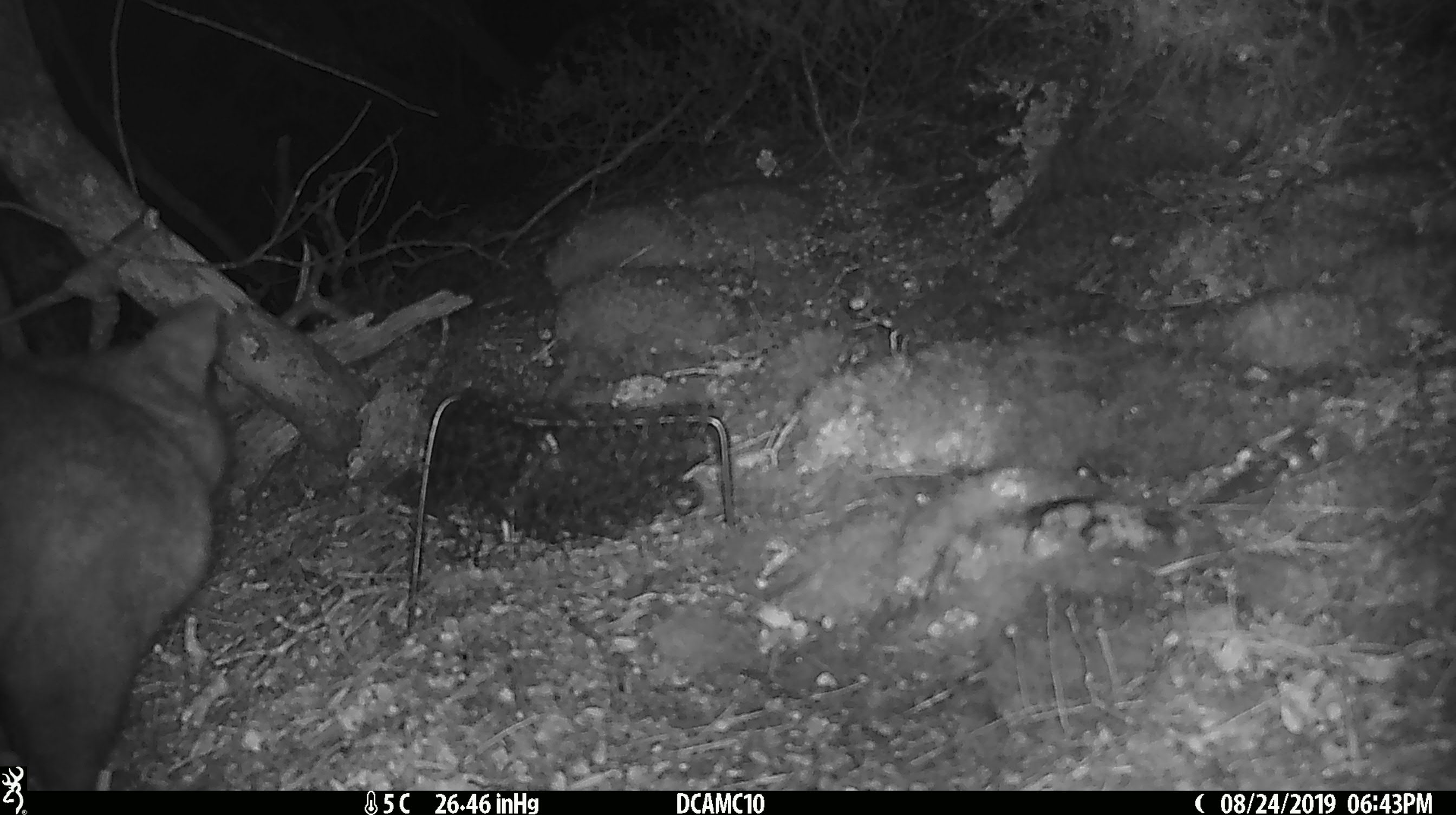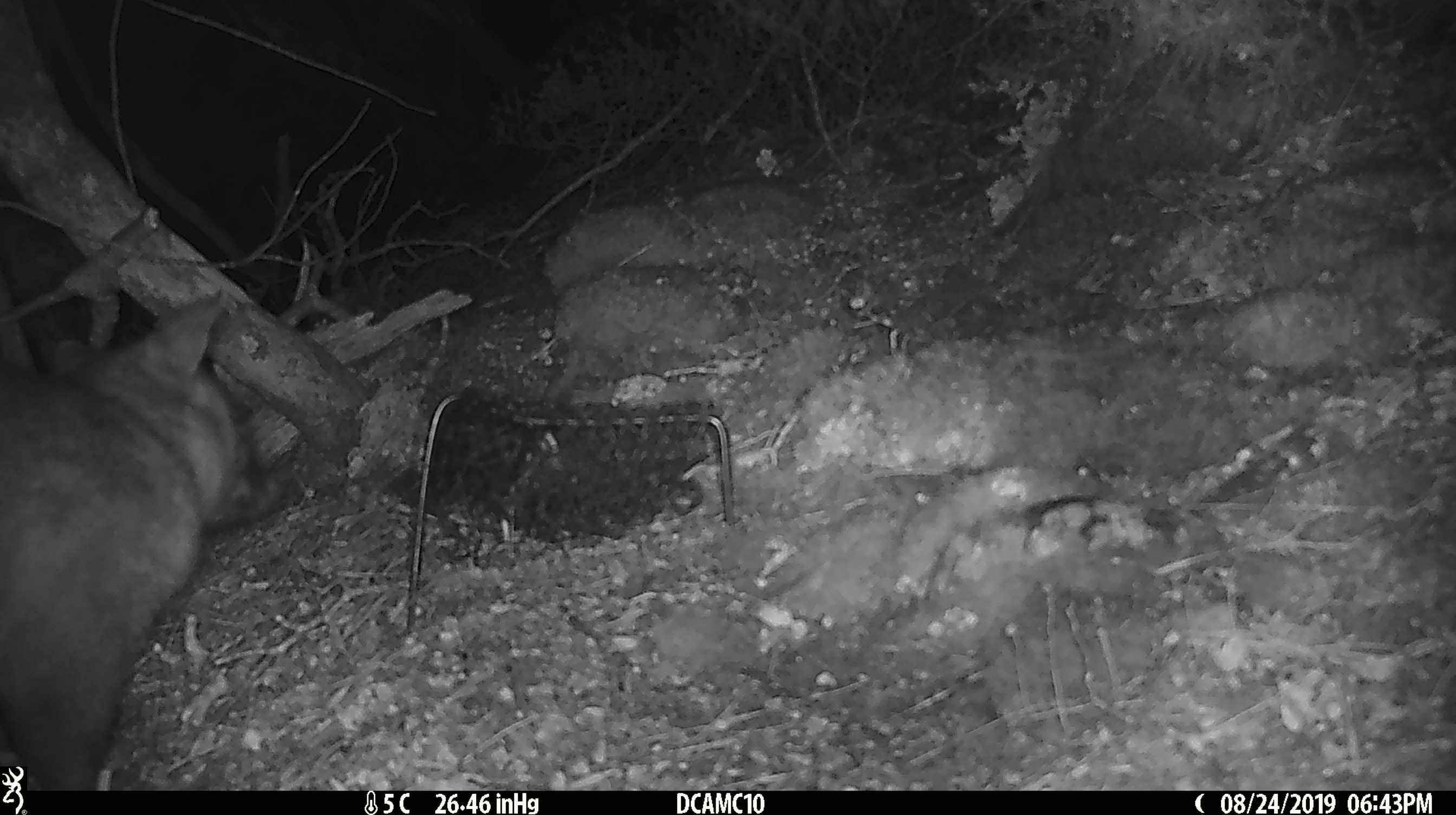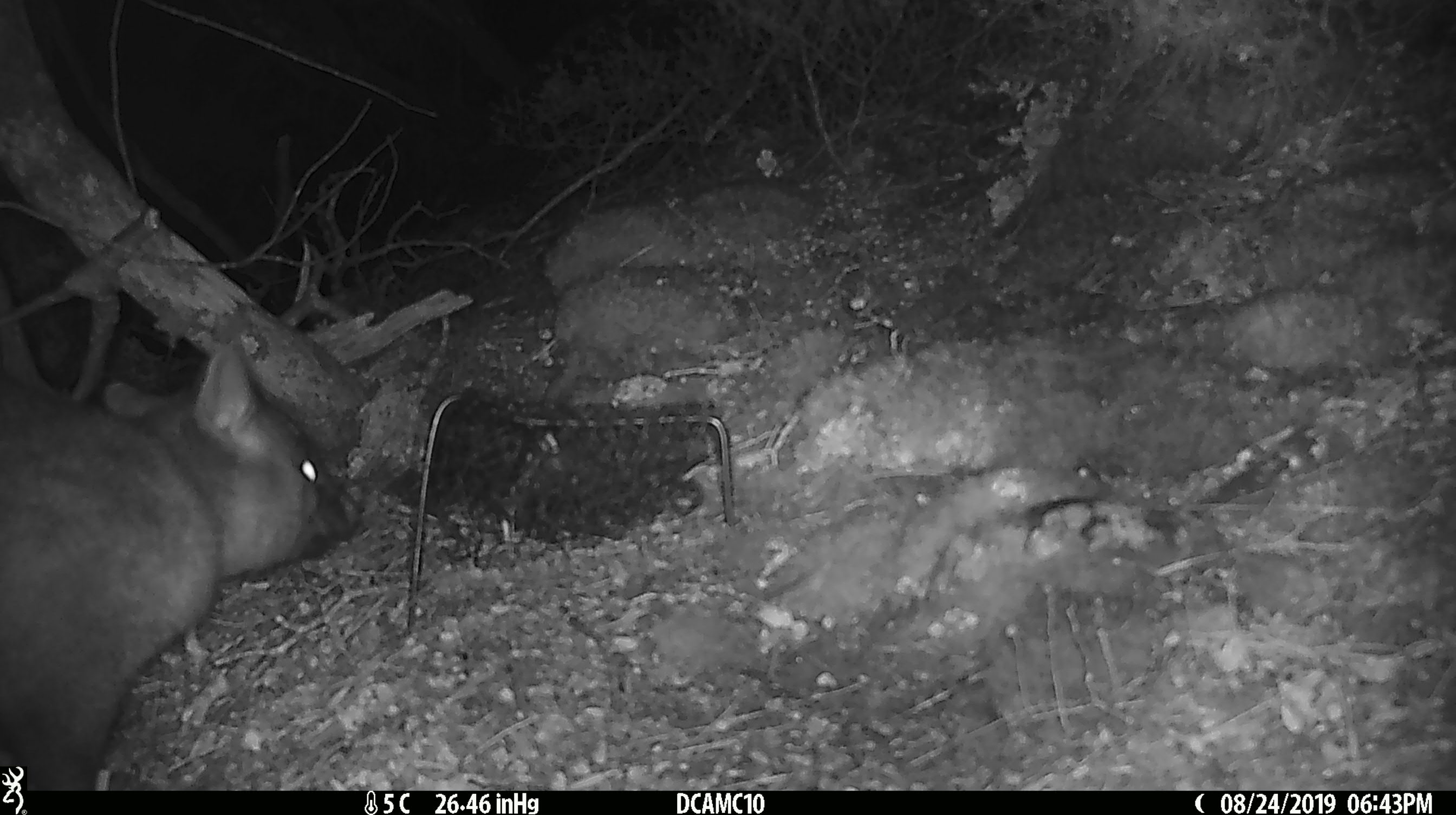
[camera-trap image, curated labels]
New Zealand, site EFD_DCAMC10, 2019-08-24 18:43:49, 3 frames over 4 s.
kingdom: Animalia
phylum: Chordata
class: Mammalia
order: Diprotodontia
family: Phalangeridae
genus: Trichosurus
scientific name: Trichosurus vulpecula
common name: common brushtail possum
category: possum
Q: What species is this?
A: Possum (common brushtail possum) (Trichosurus vulpecula).